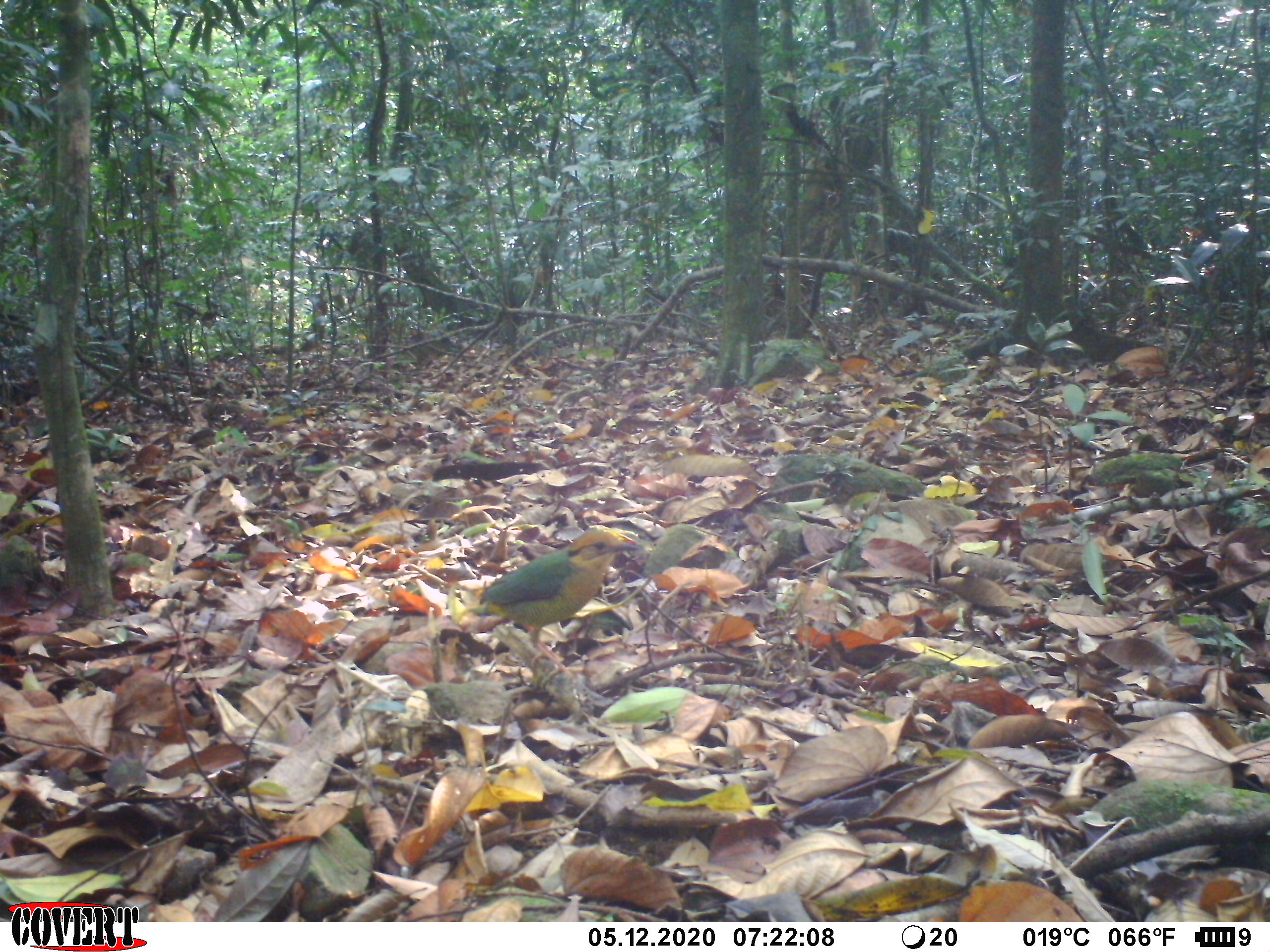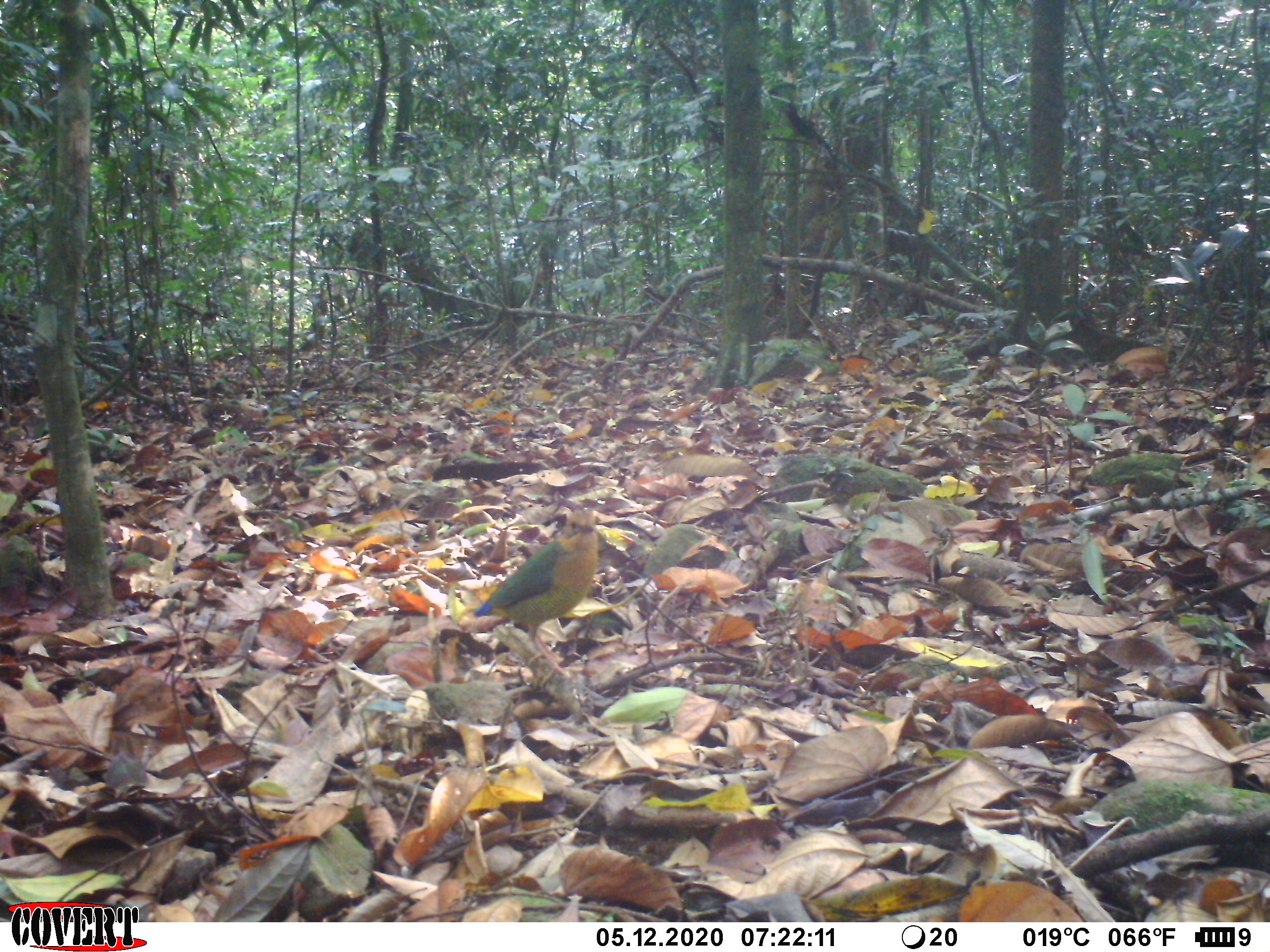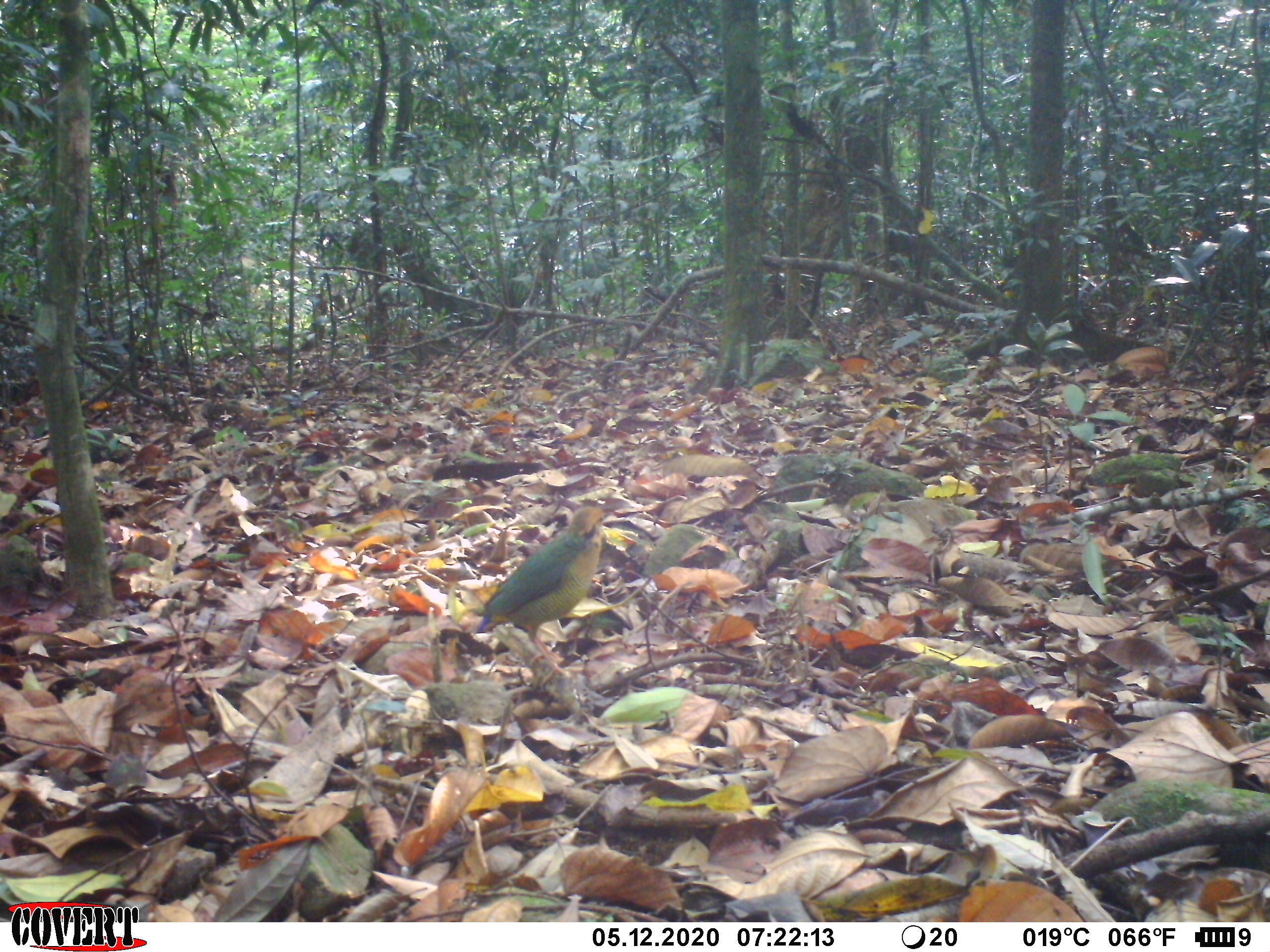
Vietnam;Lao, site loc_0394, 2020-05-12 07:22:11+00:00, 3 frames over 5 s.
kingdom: Animalia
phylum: Chordata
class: Aves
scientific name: Aves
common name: bird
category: unidentified bird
Unidentified bird (bird) (Aves). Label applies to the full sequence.